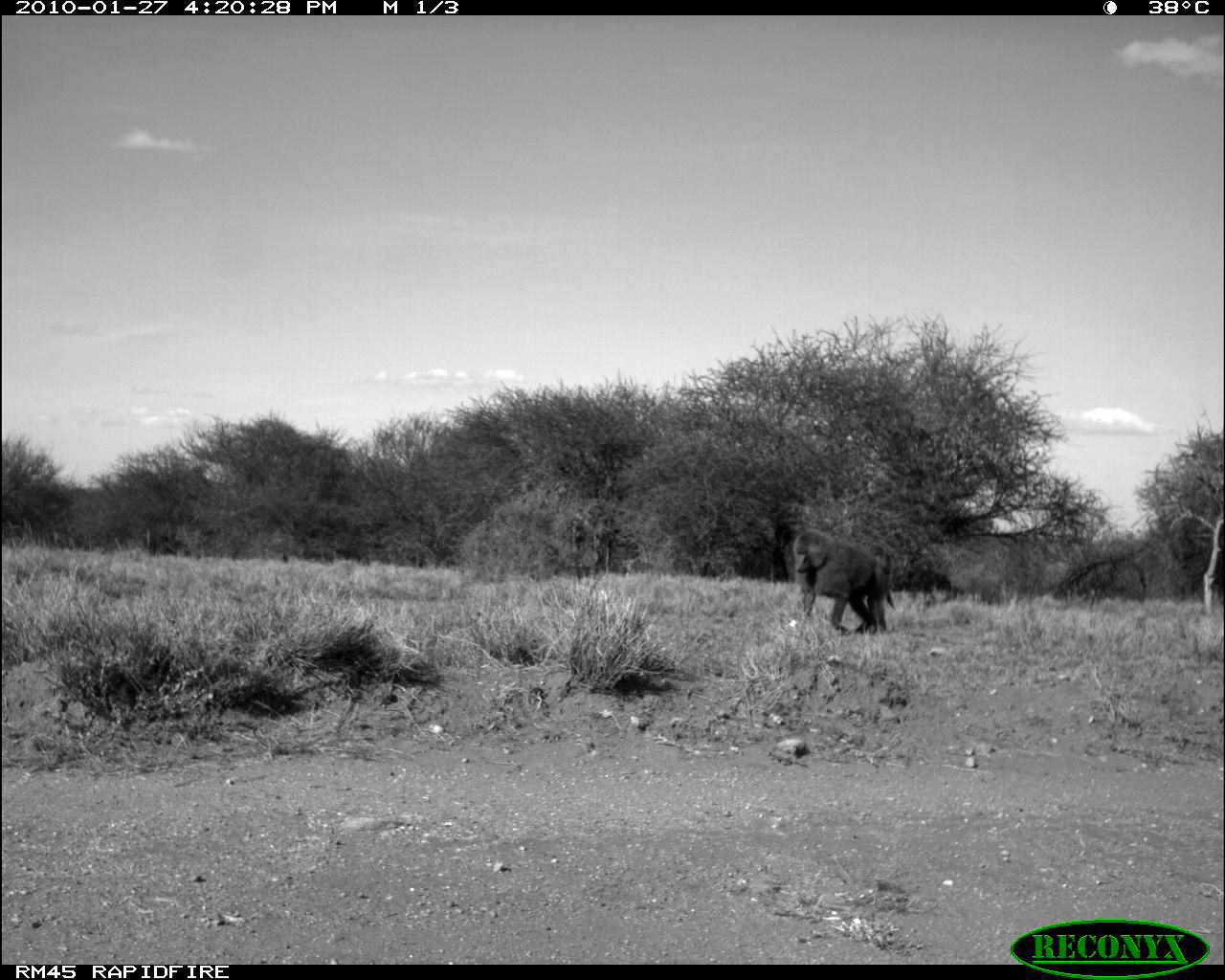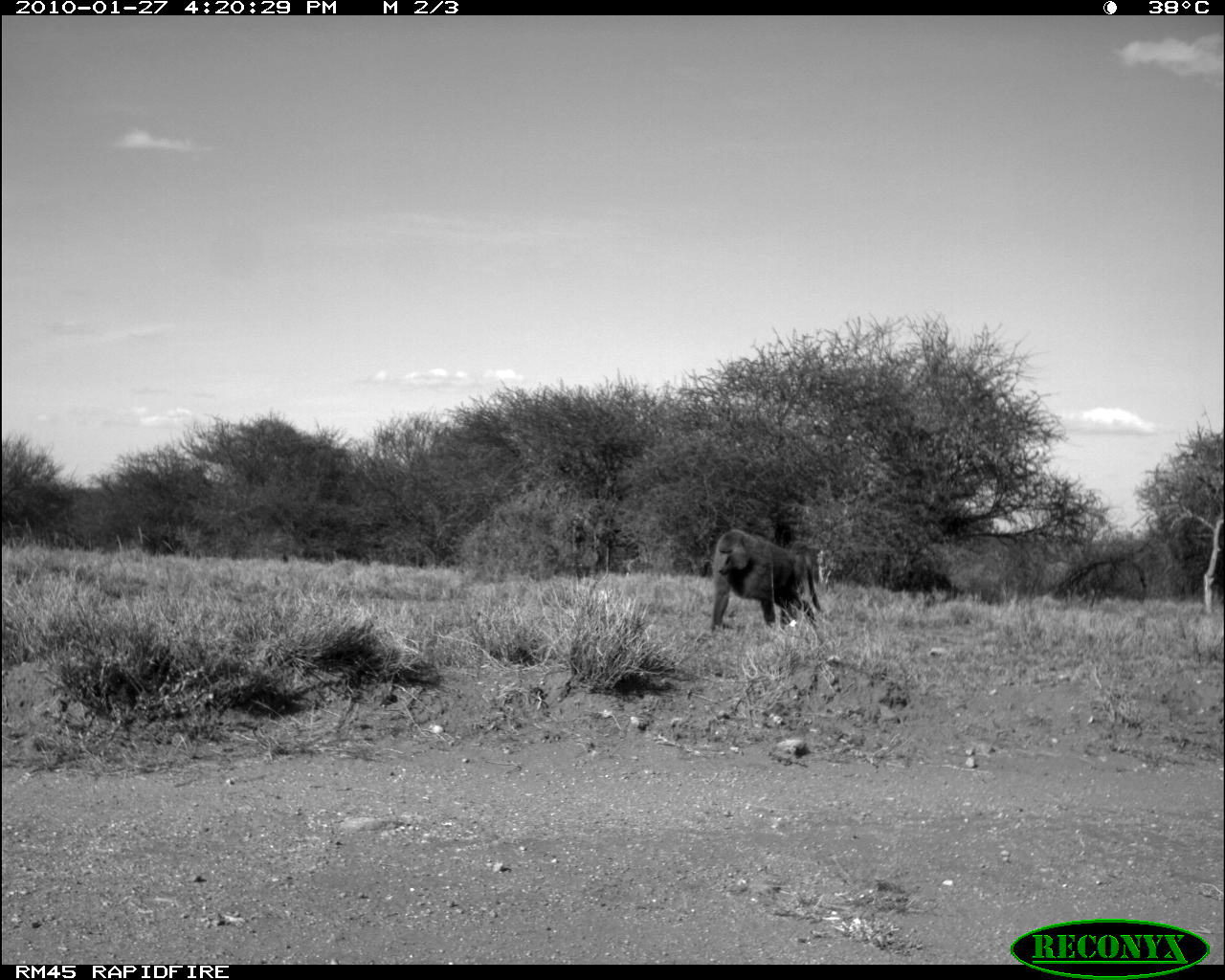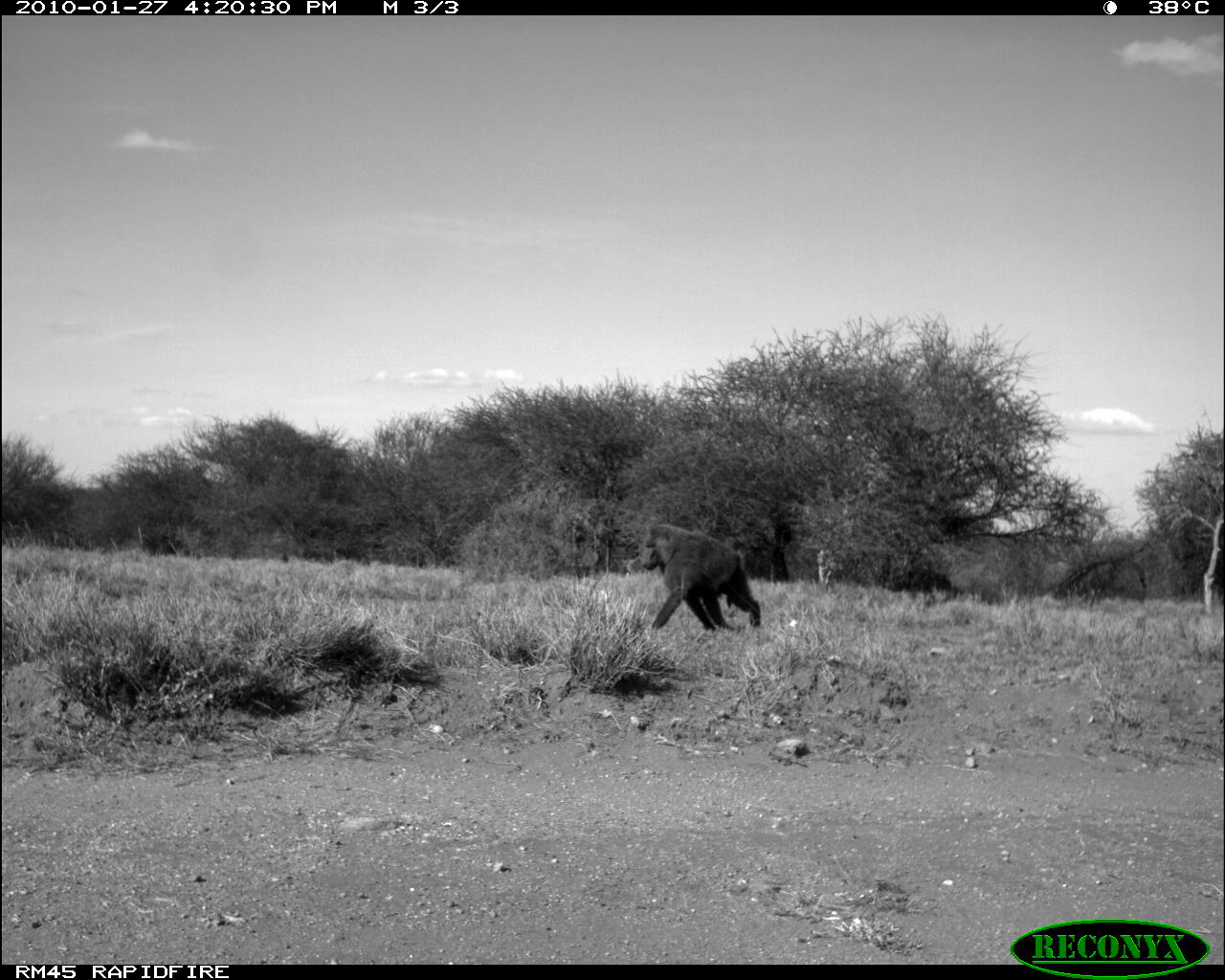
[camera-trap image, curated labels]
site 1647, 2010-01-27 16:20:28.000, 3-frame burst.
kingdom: Animalia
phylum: Chordata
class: Mammalia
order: Primates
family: Cercopithecidae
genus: Papio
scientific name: Papio anubis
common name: olive baboon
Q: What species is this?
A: Papio anubis (olive baboon).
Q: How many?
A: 1.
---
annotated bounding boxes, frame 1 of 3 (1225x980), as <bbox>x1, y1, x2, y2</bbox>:
papio anubis: <bbox>792, 528, 898, 636</bbox>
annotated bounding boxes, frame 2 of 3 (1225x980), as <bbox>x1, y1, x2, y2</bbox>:
papio anubis: <bbox>707, 529, 824, 634</bbox>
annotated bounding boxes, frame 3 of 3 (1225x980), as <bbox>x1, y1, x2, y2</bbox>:
papio anubis: <bbox>638, 521, 764, 629</bbox>